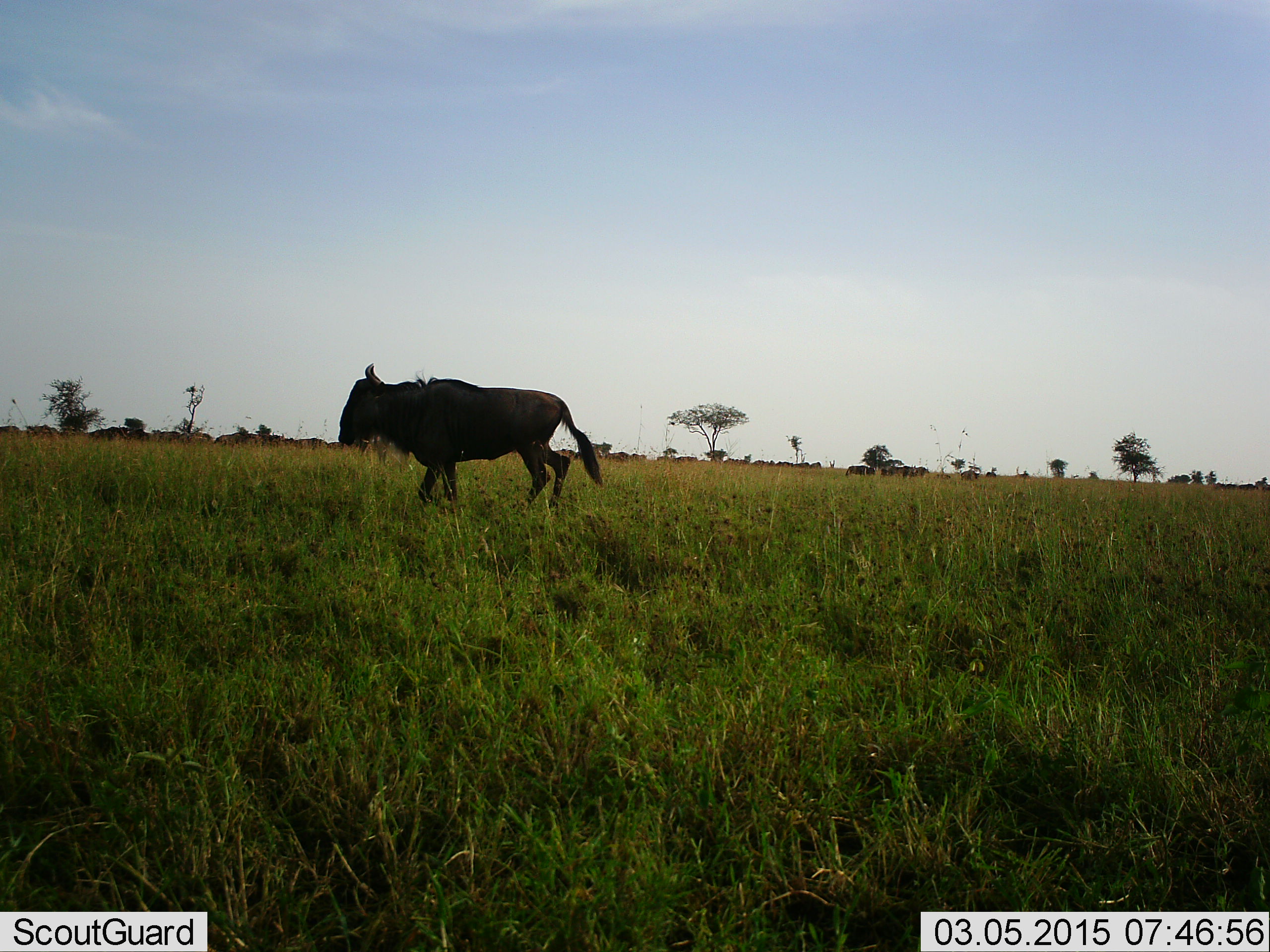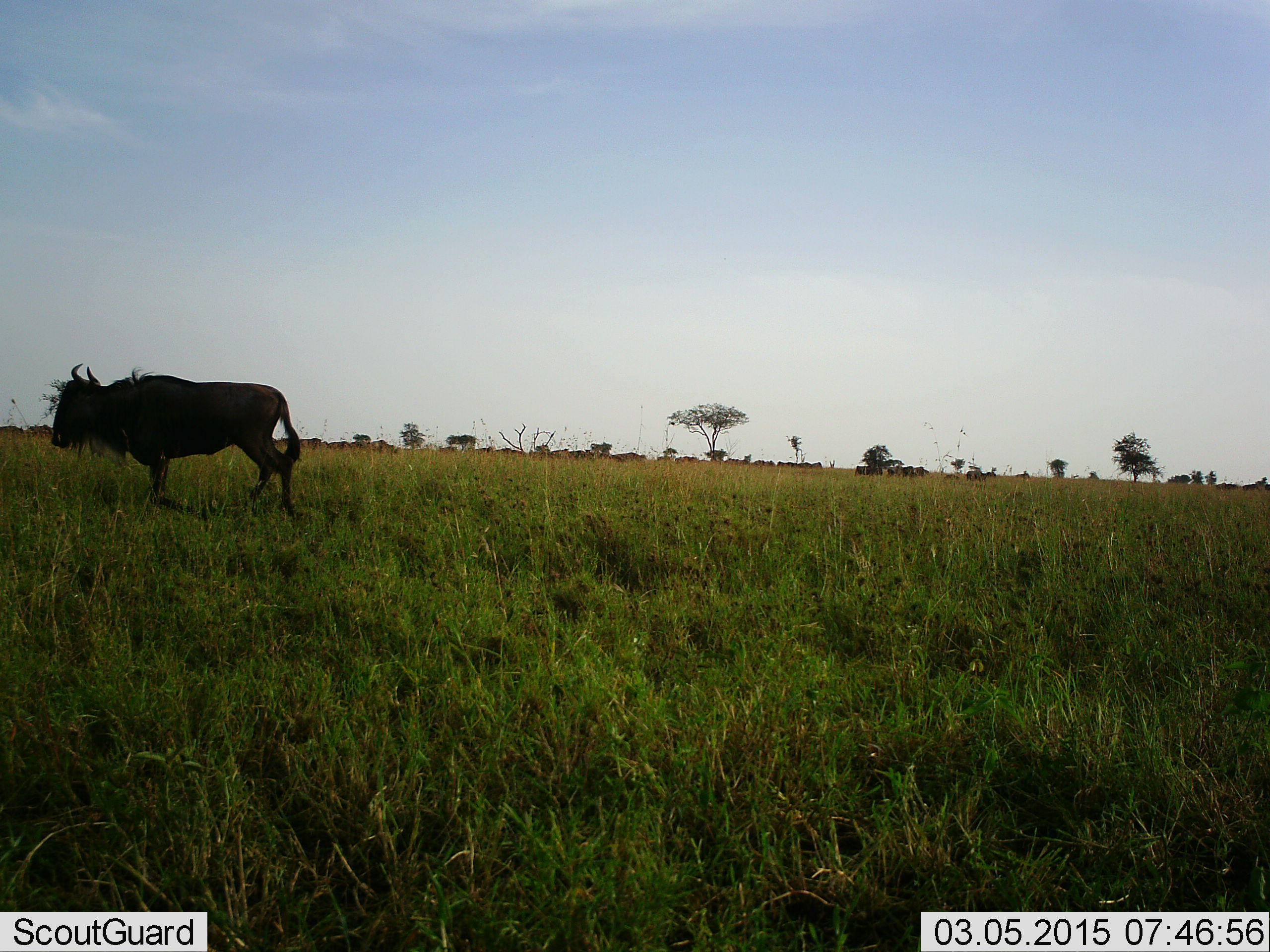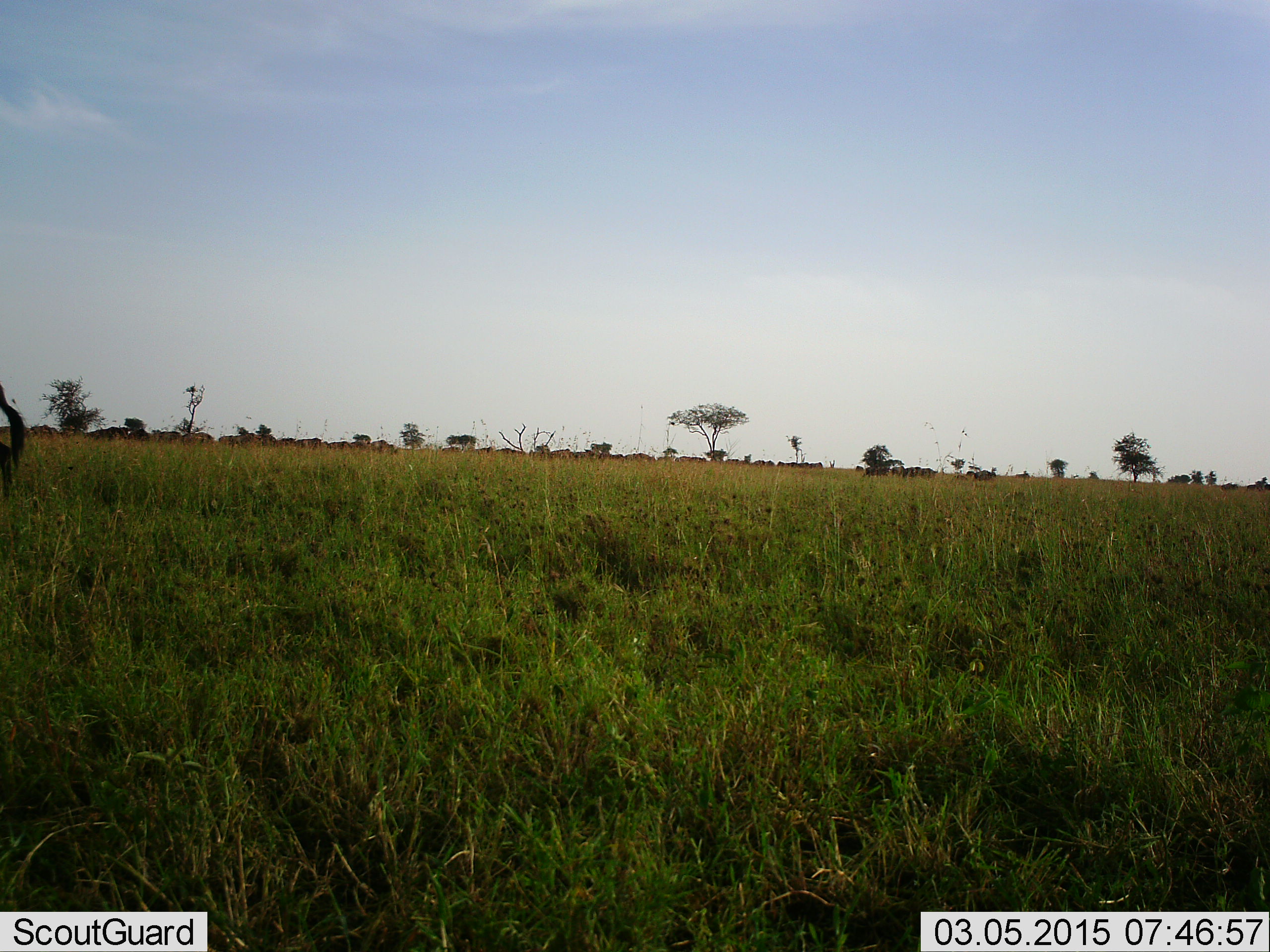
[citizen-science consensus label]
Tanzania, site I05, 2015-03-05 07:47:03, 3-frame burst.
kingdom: Animalia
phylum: Chordata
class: Mammalia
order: Artiodactyla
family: Bovidae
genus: Connochaetes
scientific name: Connochaetes taurinus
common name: blue wildebeest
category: wildebeest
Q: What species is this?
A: Wildebeest (blue wildebeest) (Connochaetes taurinus).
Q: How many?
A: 1.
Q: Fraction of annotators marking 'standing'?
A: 10%.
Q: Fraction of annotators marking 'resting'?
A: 0%.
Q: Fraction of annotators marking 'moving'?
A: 100%.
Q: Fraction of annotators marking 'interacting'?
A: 0%.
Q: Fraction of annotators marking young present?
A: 0%.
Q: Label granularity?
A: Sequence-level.